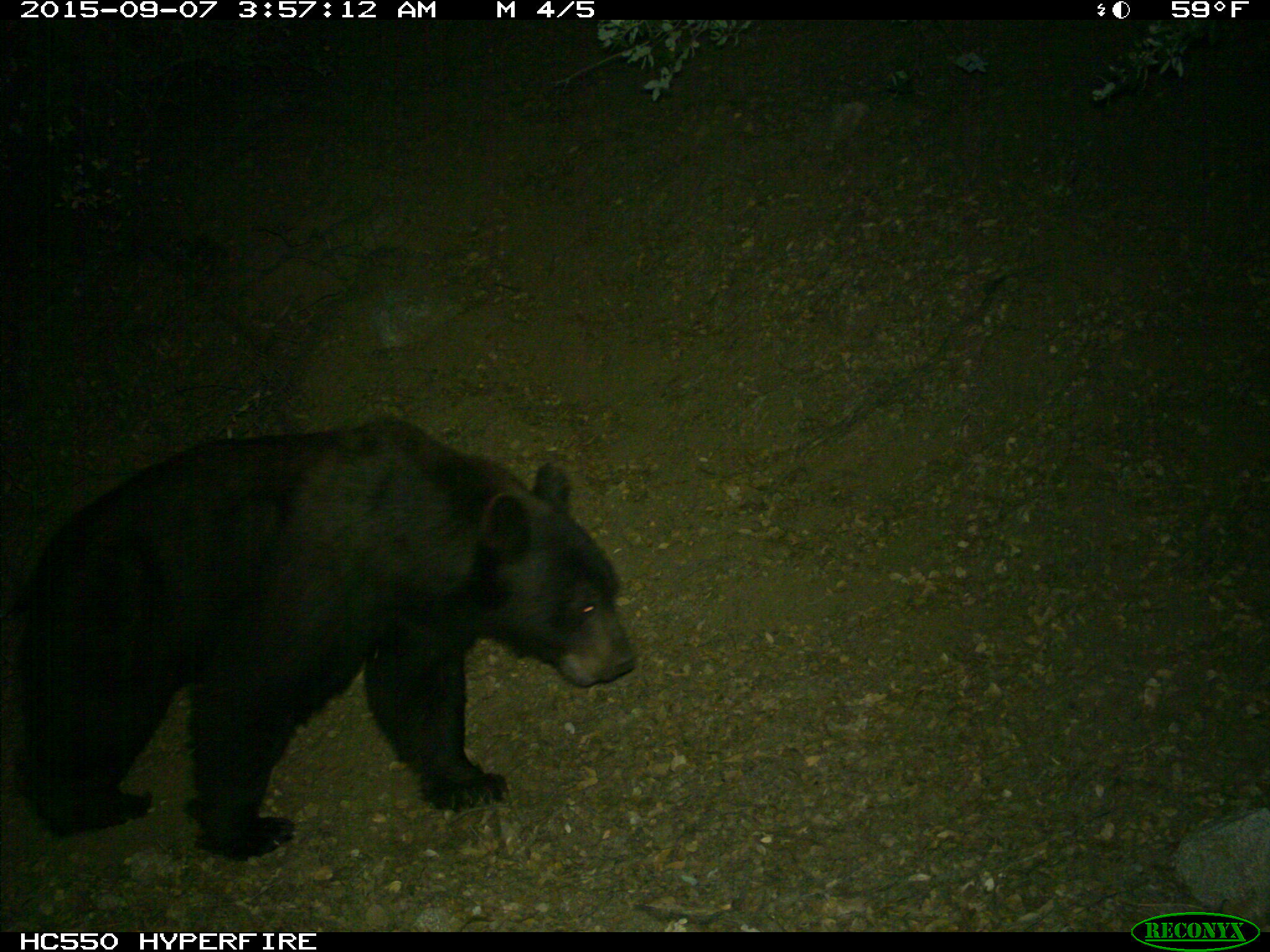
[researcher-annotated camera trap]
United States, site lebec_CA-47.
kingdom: Animalia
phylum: Chordata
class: Mammalia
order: Carnivora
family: Ursidae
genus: Ursus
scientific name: Ursus americanus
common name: american black bear